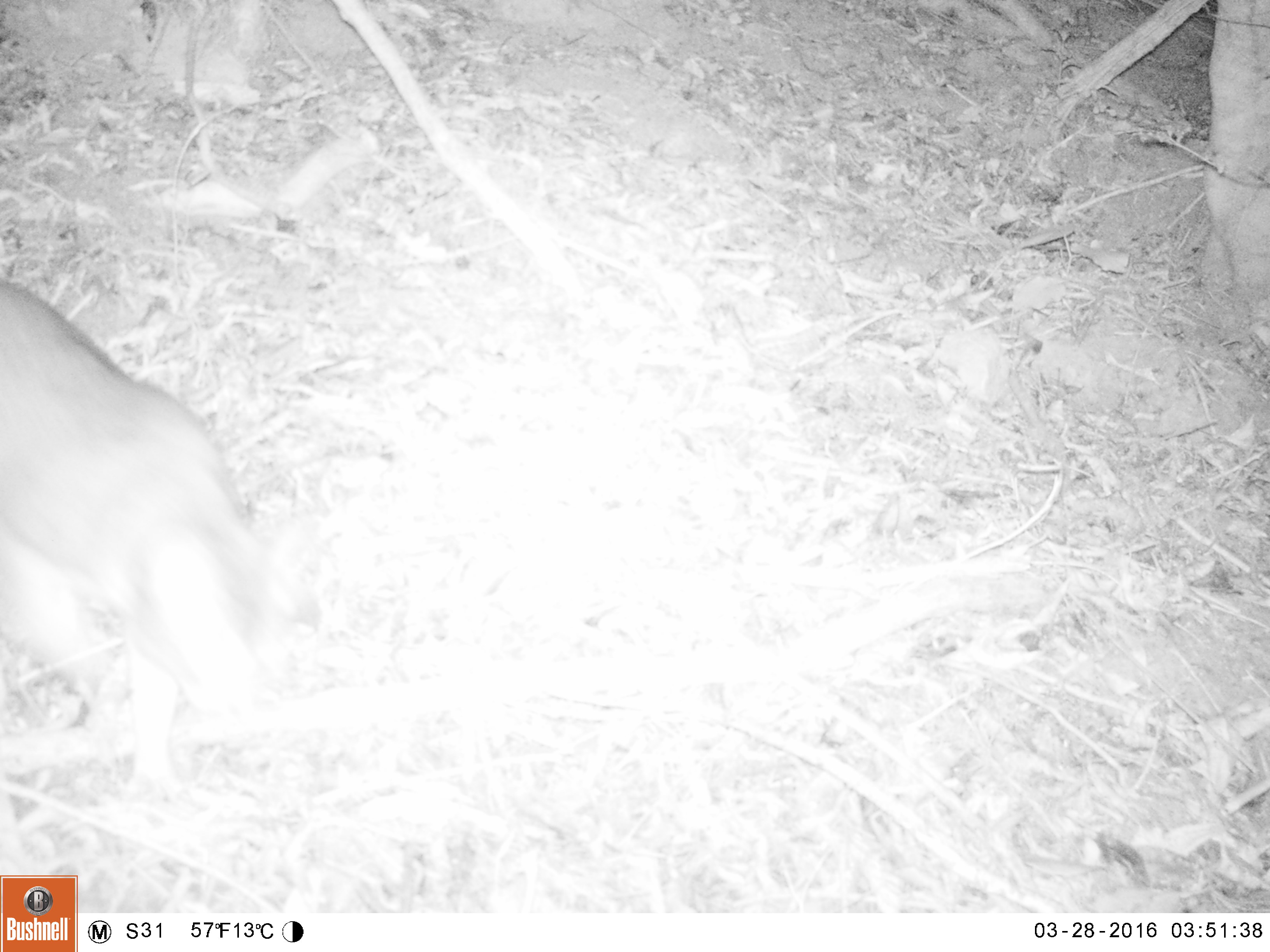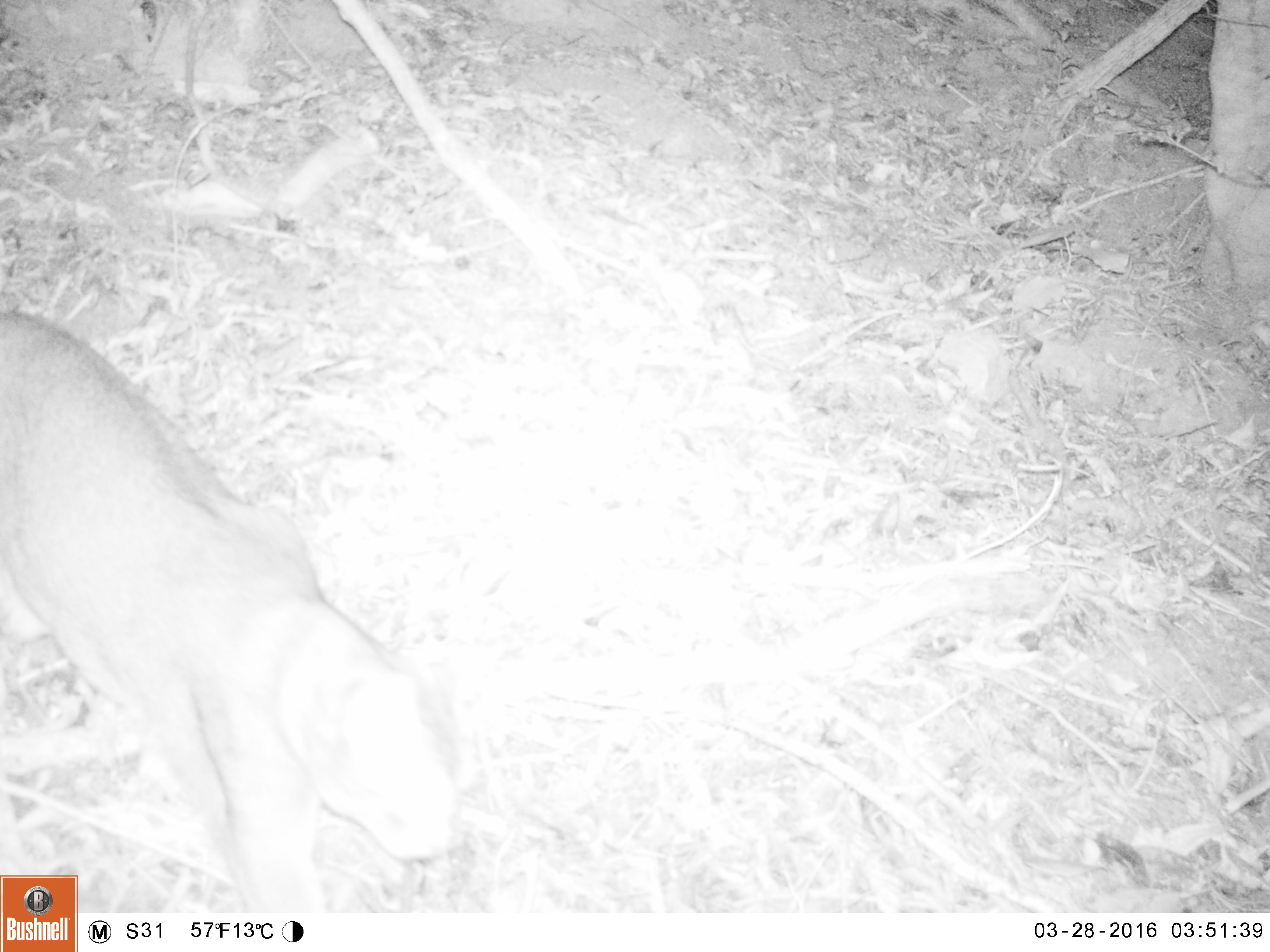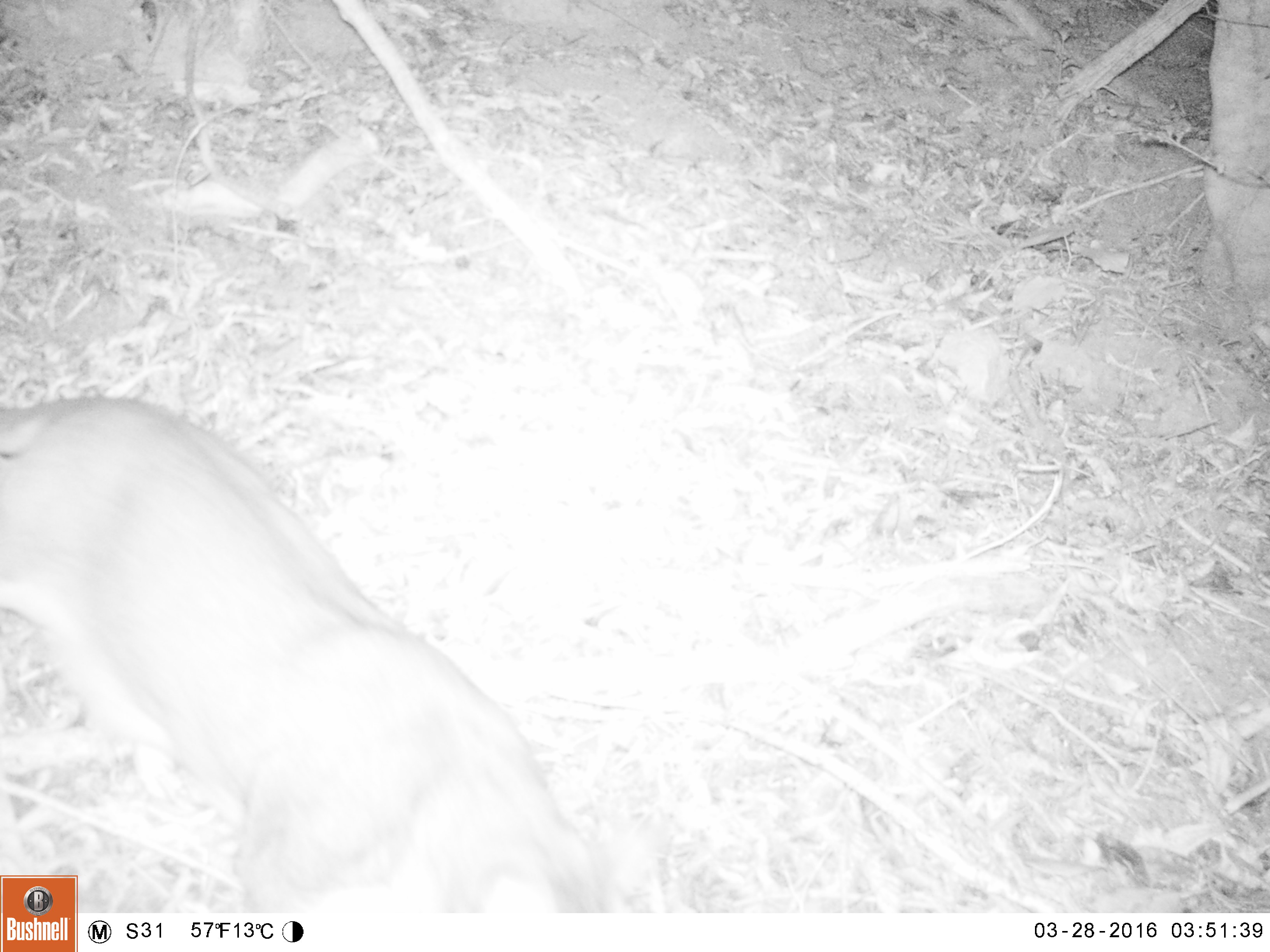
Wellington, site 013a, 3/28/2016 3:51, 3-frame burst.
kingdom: Animalia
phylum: Chordata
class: Mammalia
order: Carnivora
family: Felidae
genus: Felis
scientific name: Felis catus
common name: cat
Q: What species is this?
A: Cat (Felis catus).